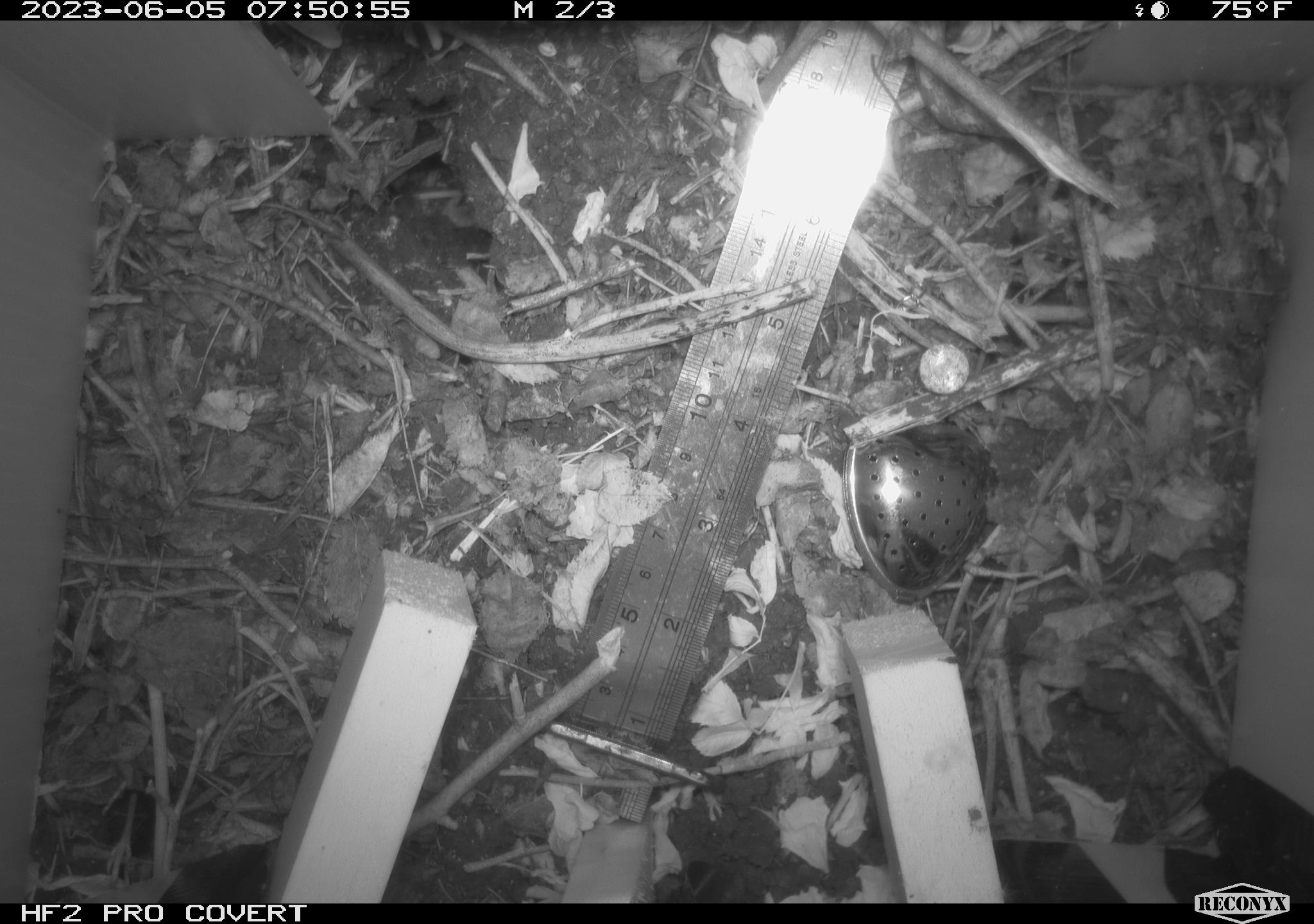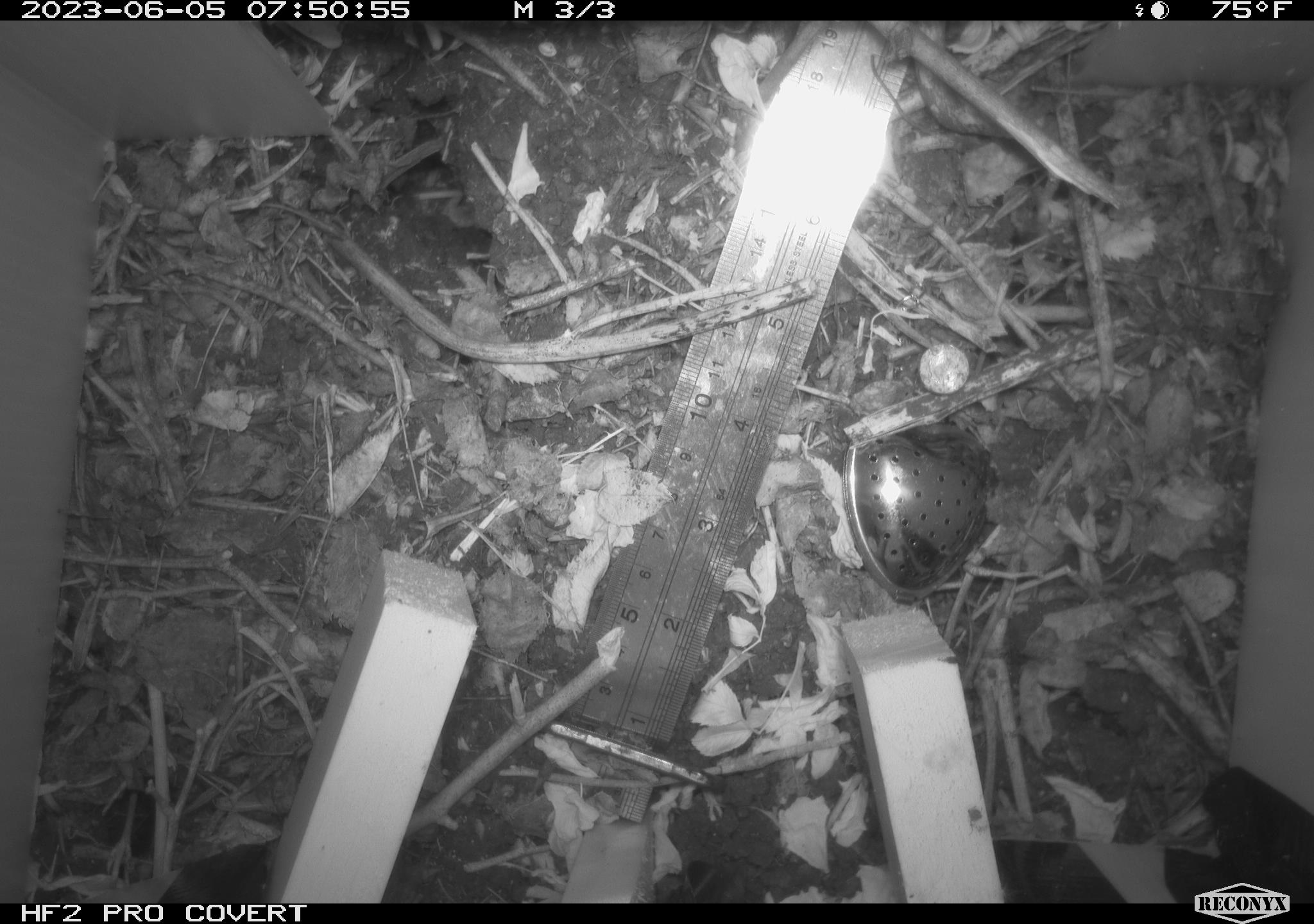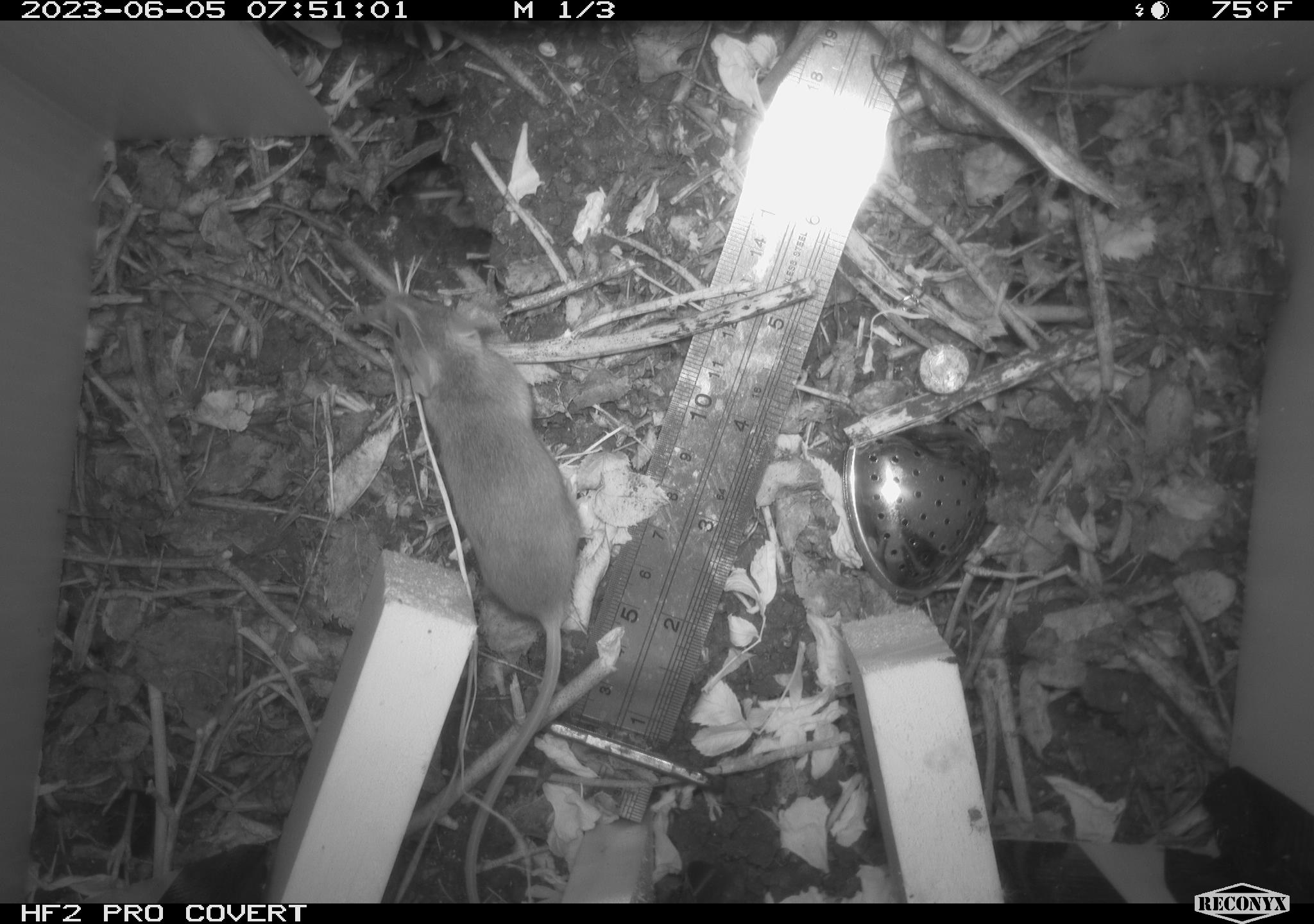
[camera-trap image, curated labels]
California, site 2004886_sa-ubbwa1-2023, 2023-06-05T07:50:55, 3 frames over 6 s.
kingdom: Animalia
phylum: Chordata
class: Mammalia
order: Rodentia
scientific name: Rodentia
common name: rodent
Rodent (Rodentia).